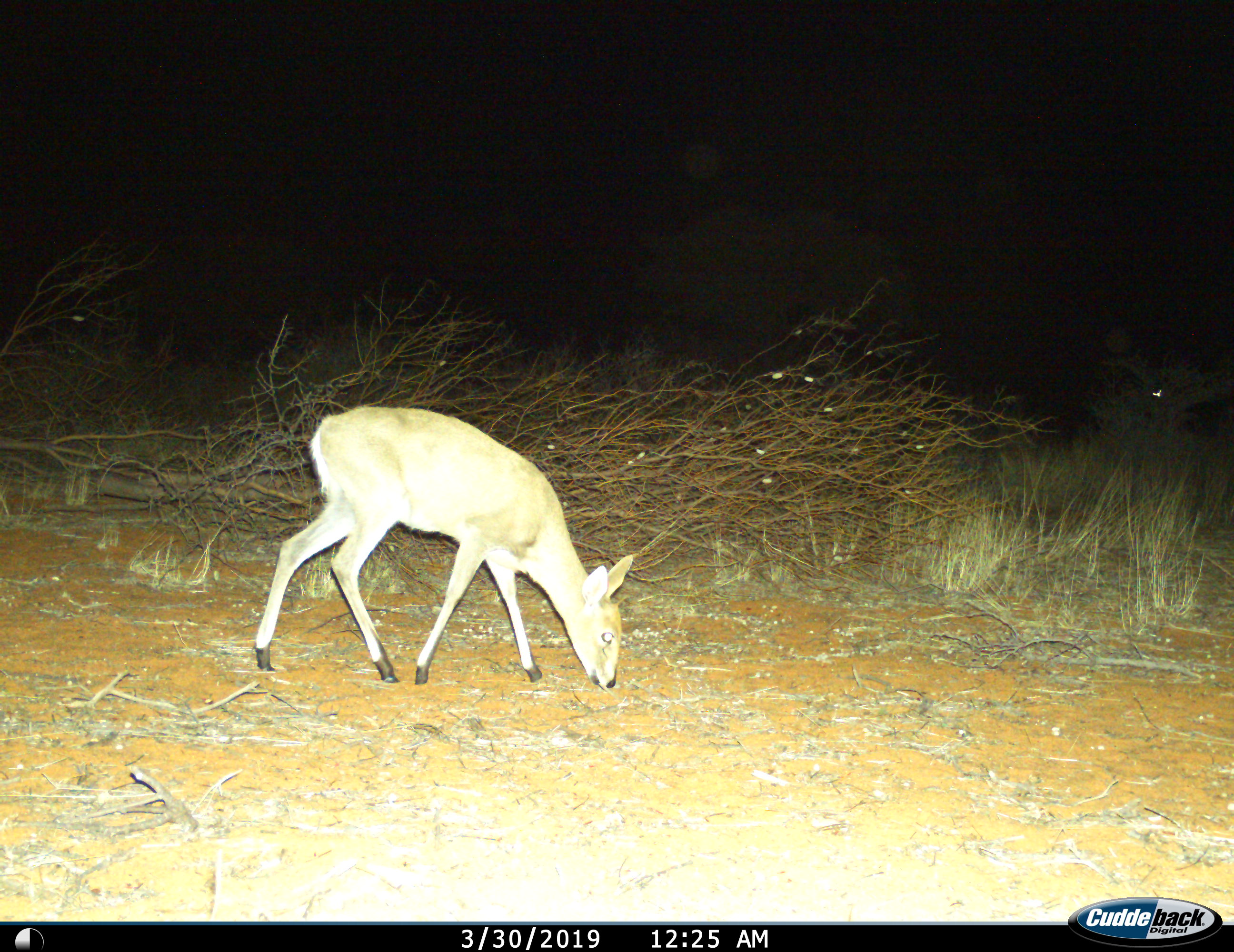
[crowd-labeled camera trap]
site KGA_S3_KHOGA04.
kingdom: Animalia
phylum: Chordata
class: Mammalia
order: Artiodactyla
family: Bovidae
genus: Raphicerus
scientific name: Raphicerus campestris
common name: steenbok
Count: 1.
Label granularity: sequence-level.